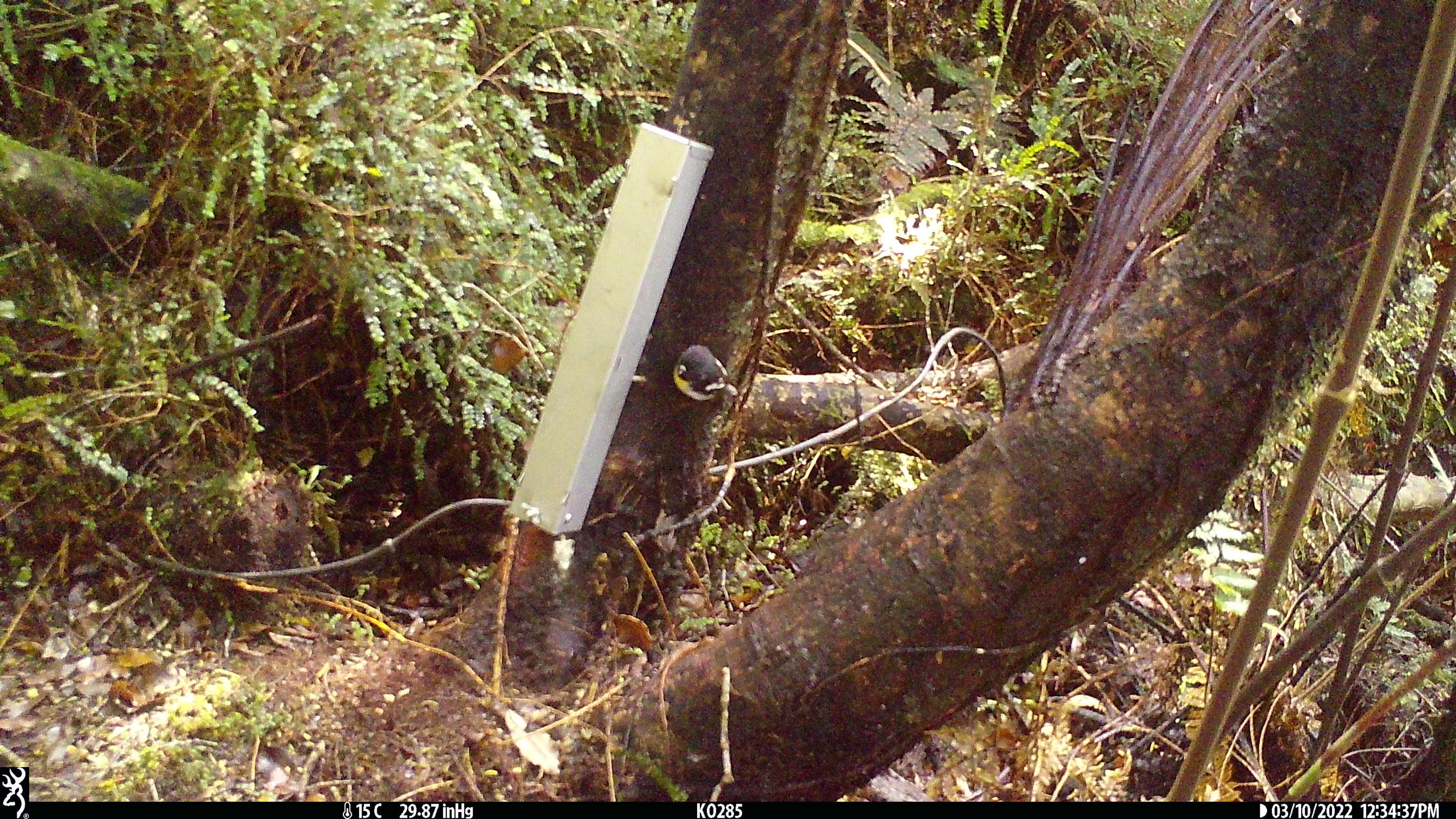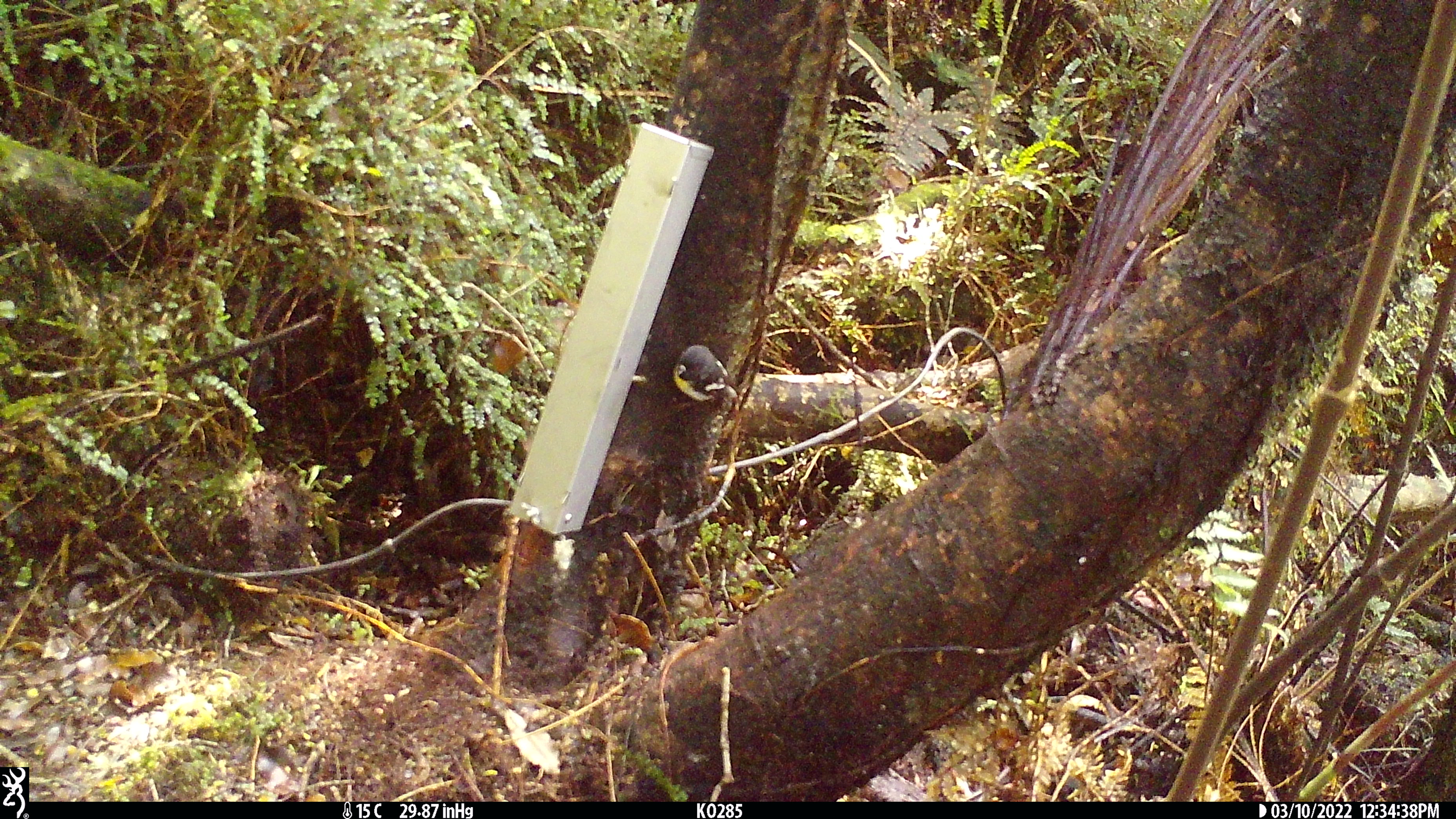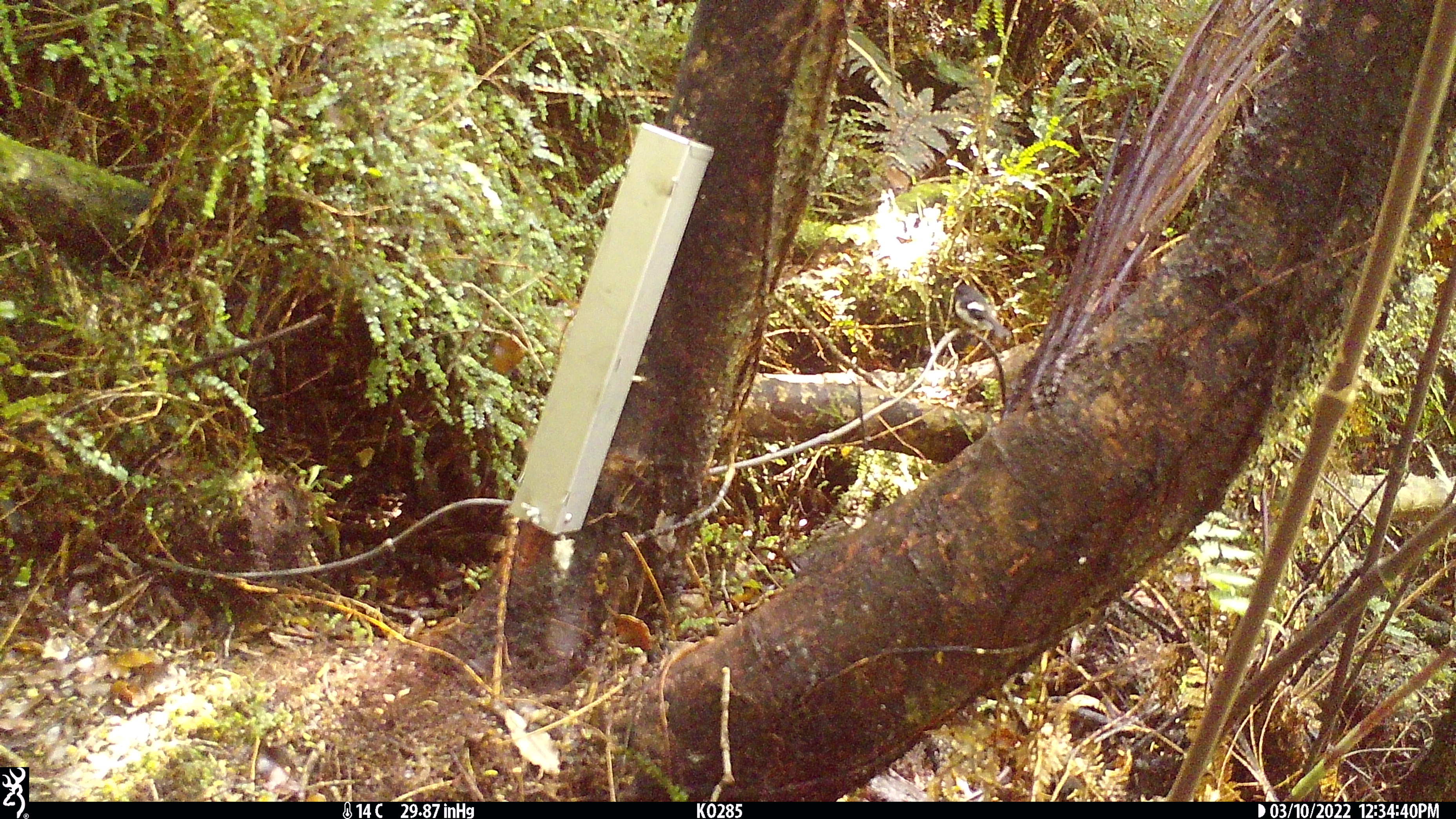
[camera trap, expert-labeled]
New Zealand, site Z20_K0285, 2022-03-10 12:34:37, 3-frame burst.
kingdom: Animalia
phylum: Chordata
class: Aves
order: Passeriformes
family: Petroicidae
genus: Petroica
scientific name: Petroica macrocephala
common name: tomtit